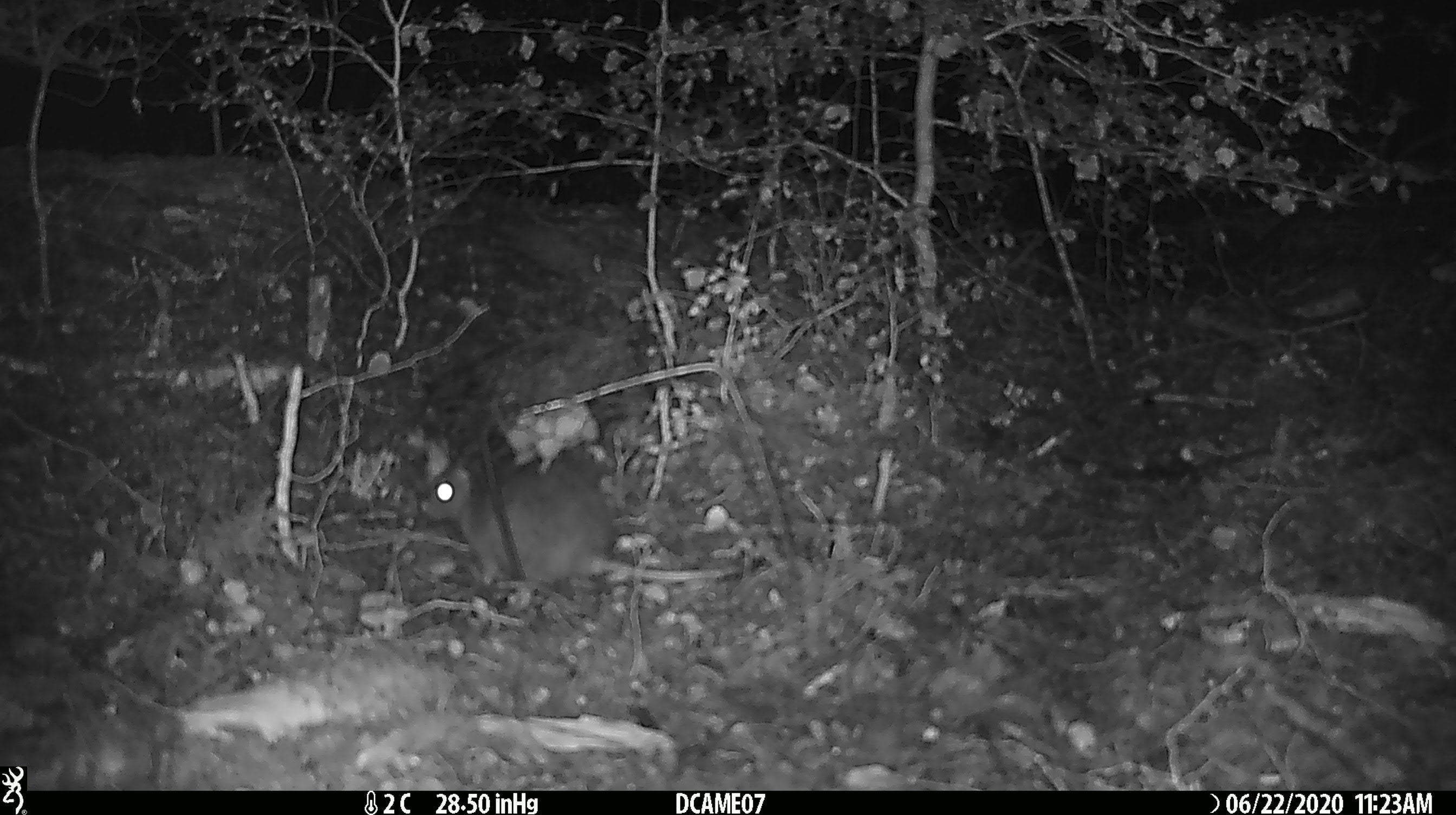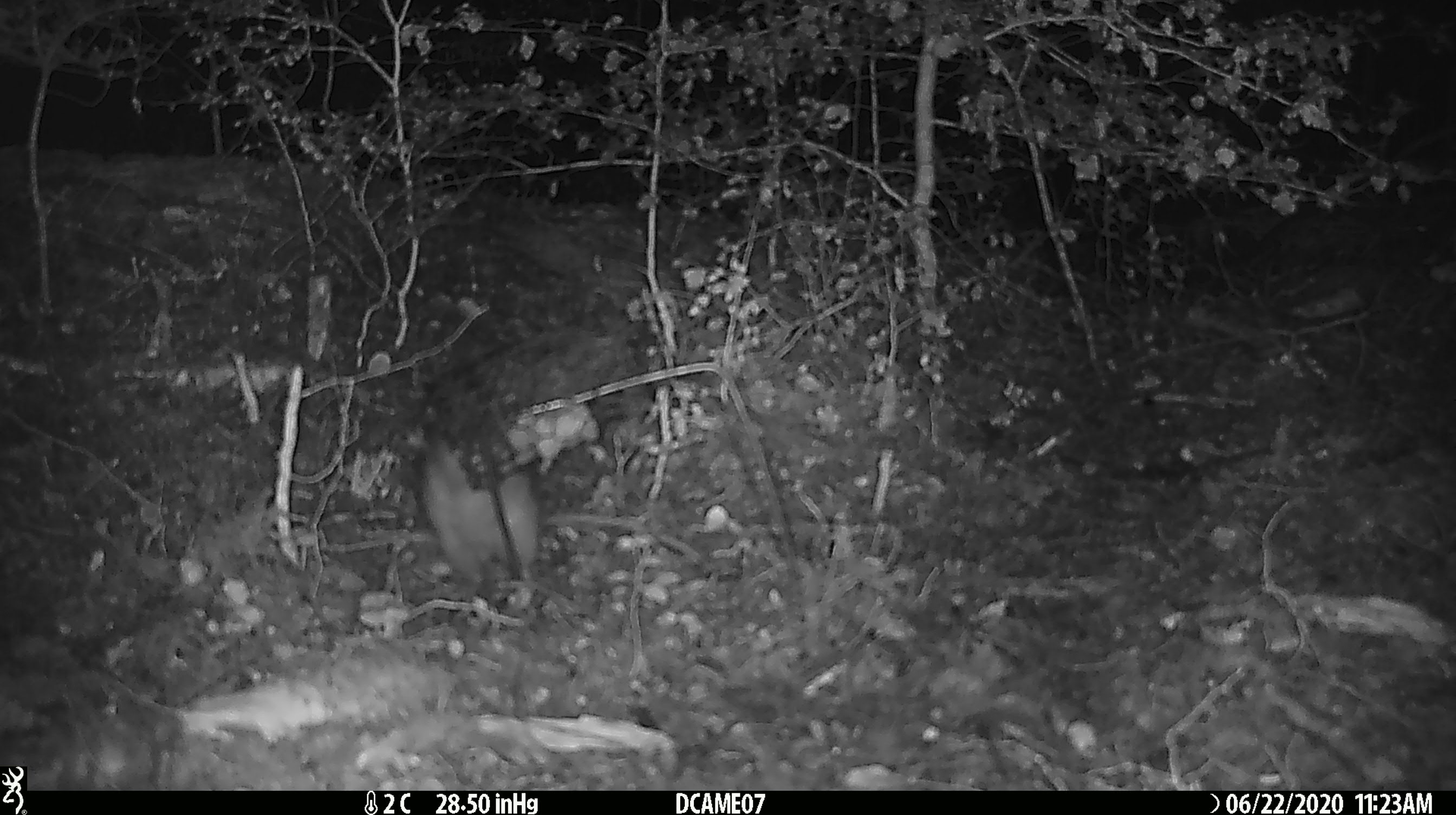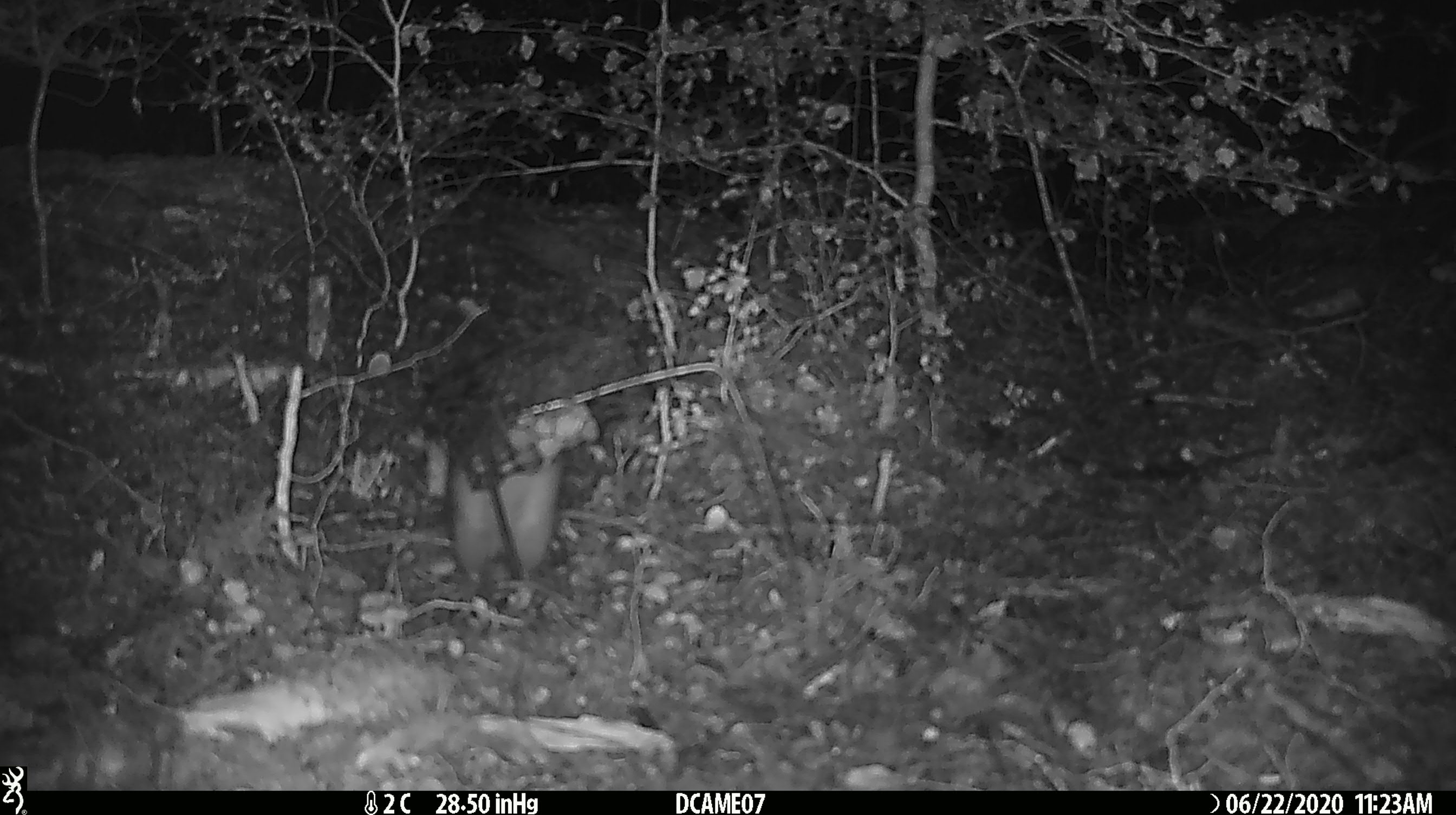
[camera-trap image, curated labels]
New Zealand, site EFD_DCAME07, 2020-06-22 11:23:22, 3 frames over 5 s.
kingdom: Animalia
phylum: Chordata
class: Mammalia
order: Rodentia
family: Muridae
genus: Rattus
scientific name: Rattus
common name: rat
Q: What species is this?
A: Rat (Rattus).